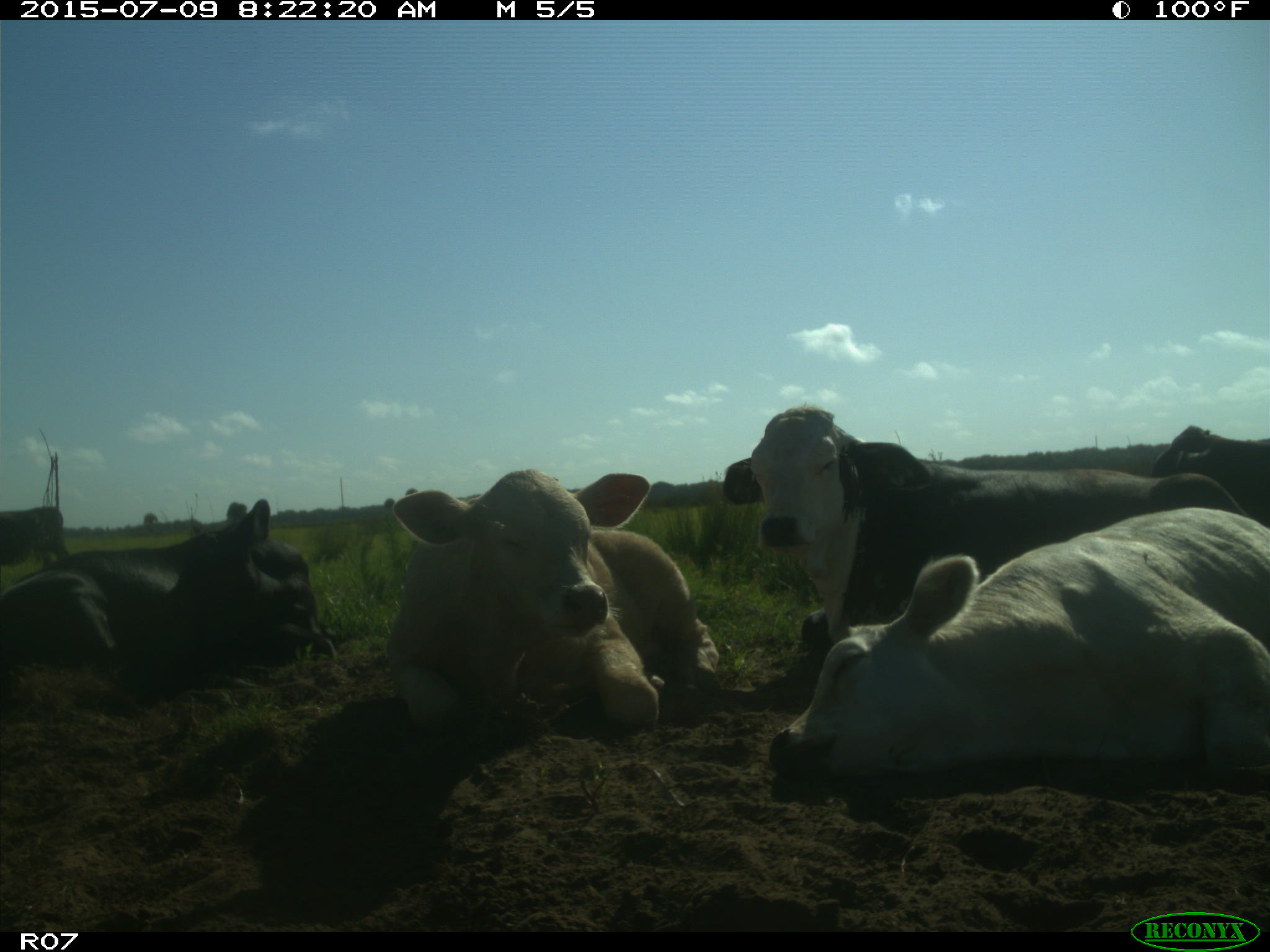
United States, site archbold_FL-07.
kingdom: Animalia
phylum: Chordata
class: Mammalia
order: Artiodactyla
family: Bovidae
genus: Bos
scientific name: Bos taurus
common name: domestic cow